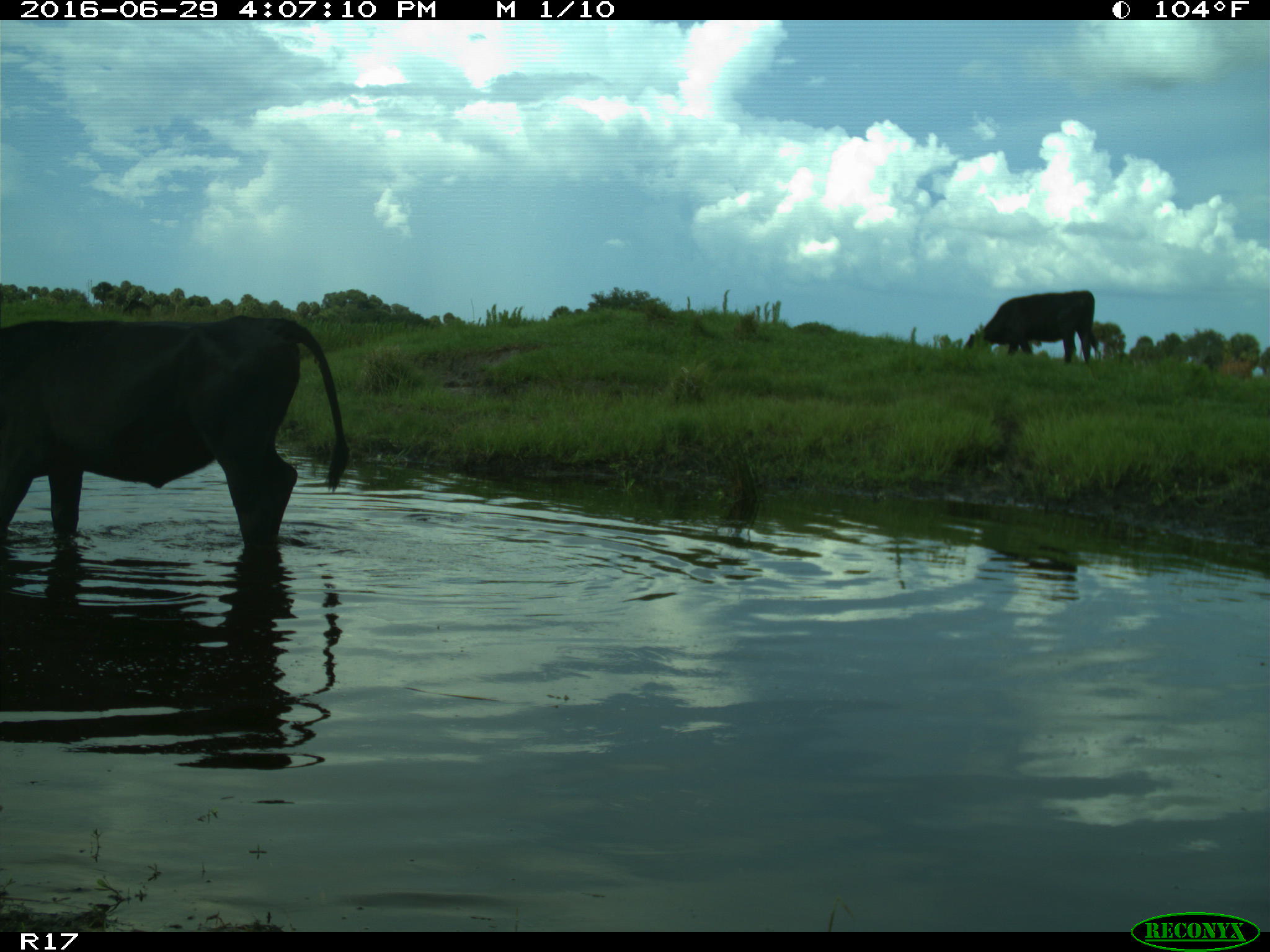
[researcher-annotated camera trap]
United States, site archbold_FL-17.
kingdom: Animalia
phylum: Chordata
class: Mammalia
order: Artiodactyla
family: Bovidae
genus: Bos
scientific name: Bos taurus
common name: domestic cow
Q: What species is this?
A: Bos taurus (domestic cow).